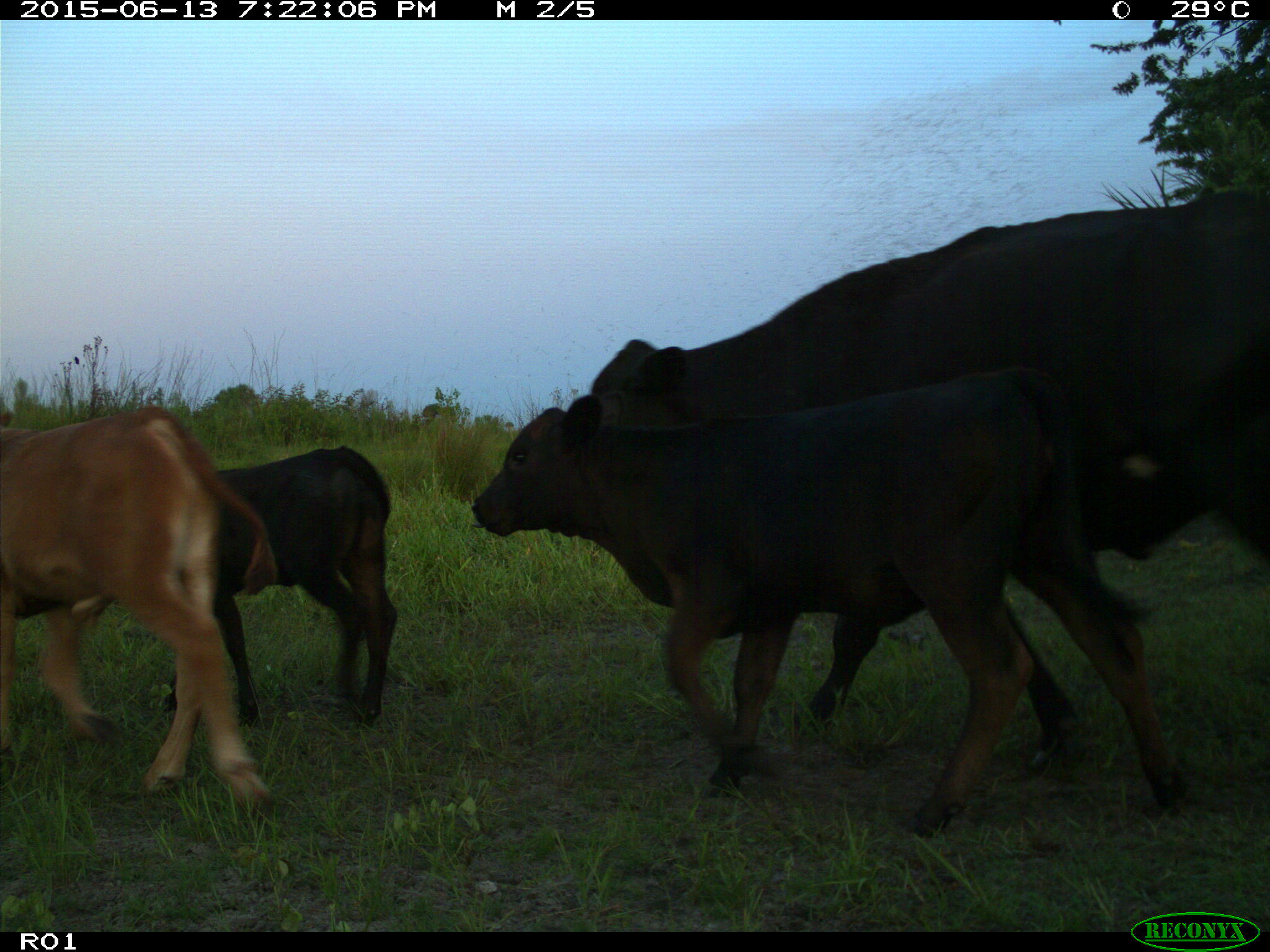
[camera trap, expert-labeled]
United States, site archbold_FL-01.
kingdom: Animalia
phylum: Chordata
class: Mammalia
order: Artiodactyla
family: Bovidae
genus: Bos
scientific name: Bos taurus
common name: domestic cow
Bos taurus (domestic cow).